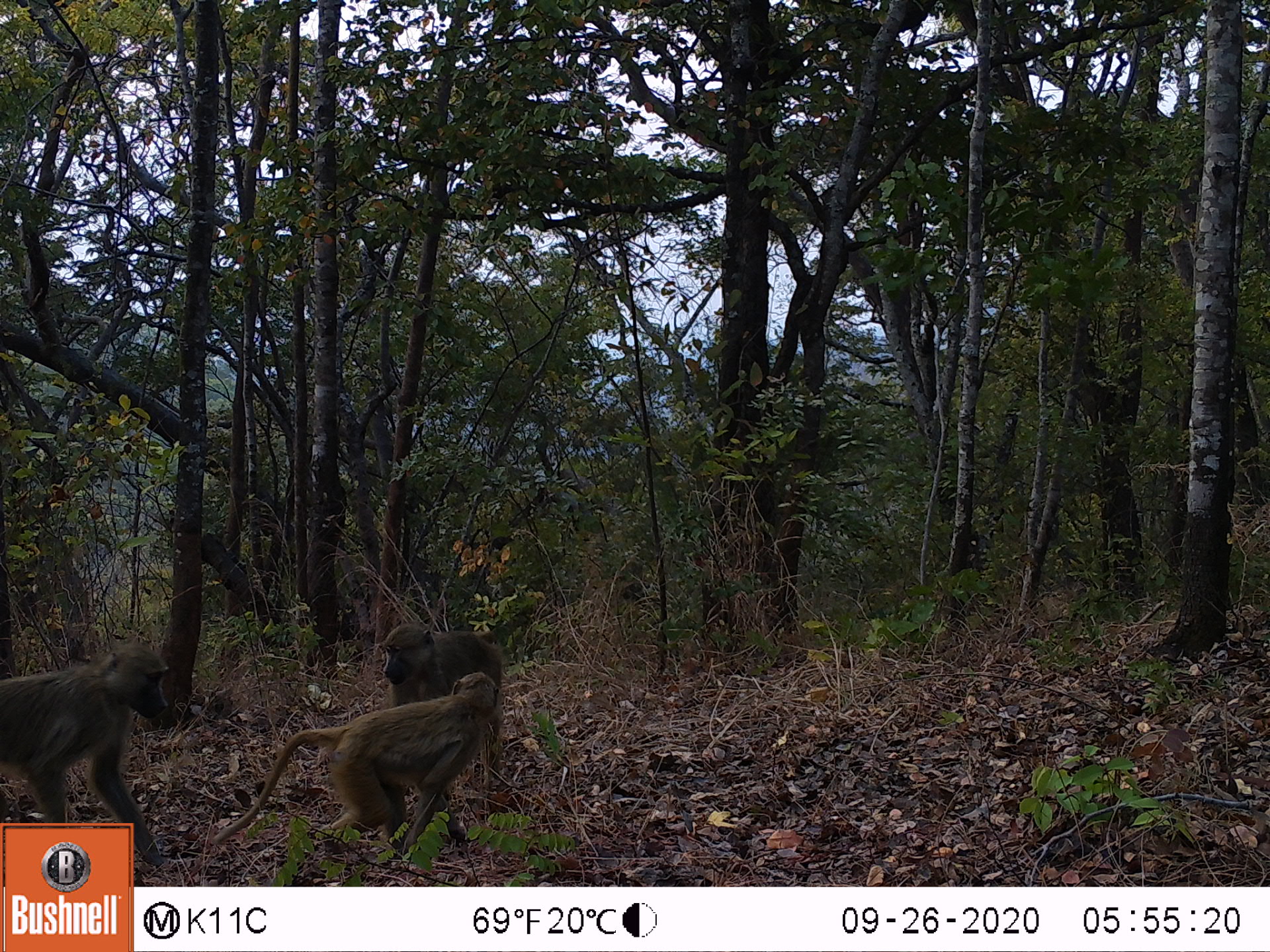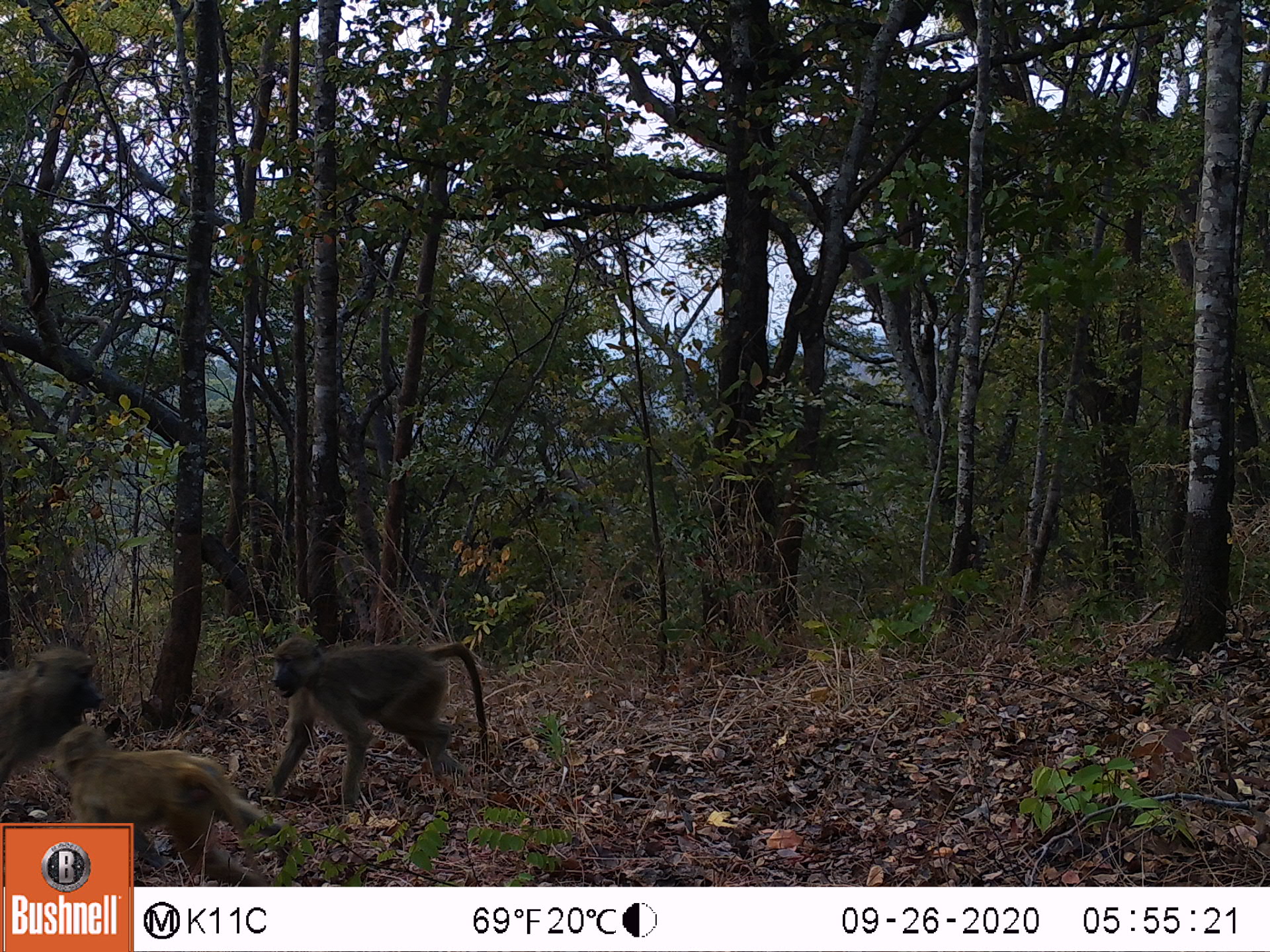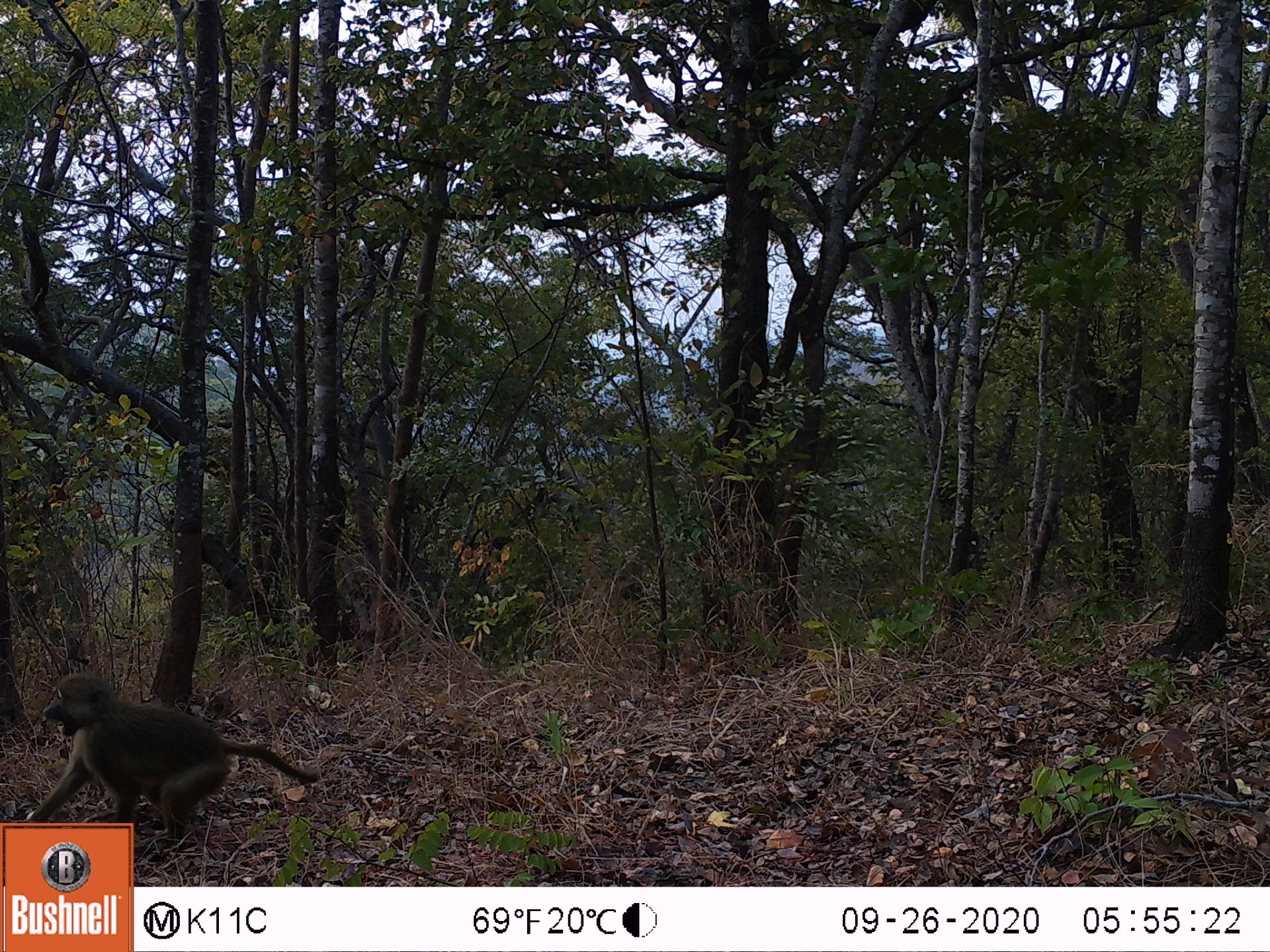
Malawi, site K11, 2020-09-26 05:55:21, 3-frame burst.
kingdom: Animalia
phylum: Chordata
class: Mammalia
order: Primates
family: Cercopithecidae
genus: Papio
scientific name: Papio cynocephalus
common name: yellow baboon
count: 3